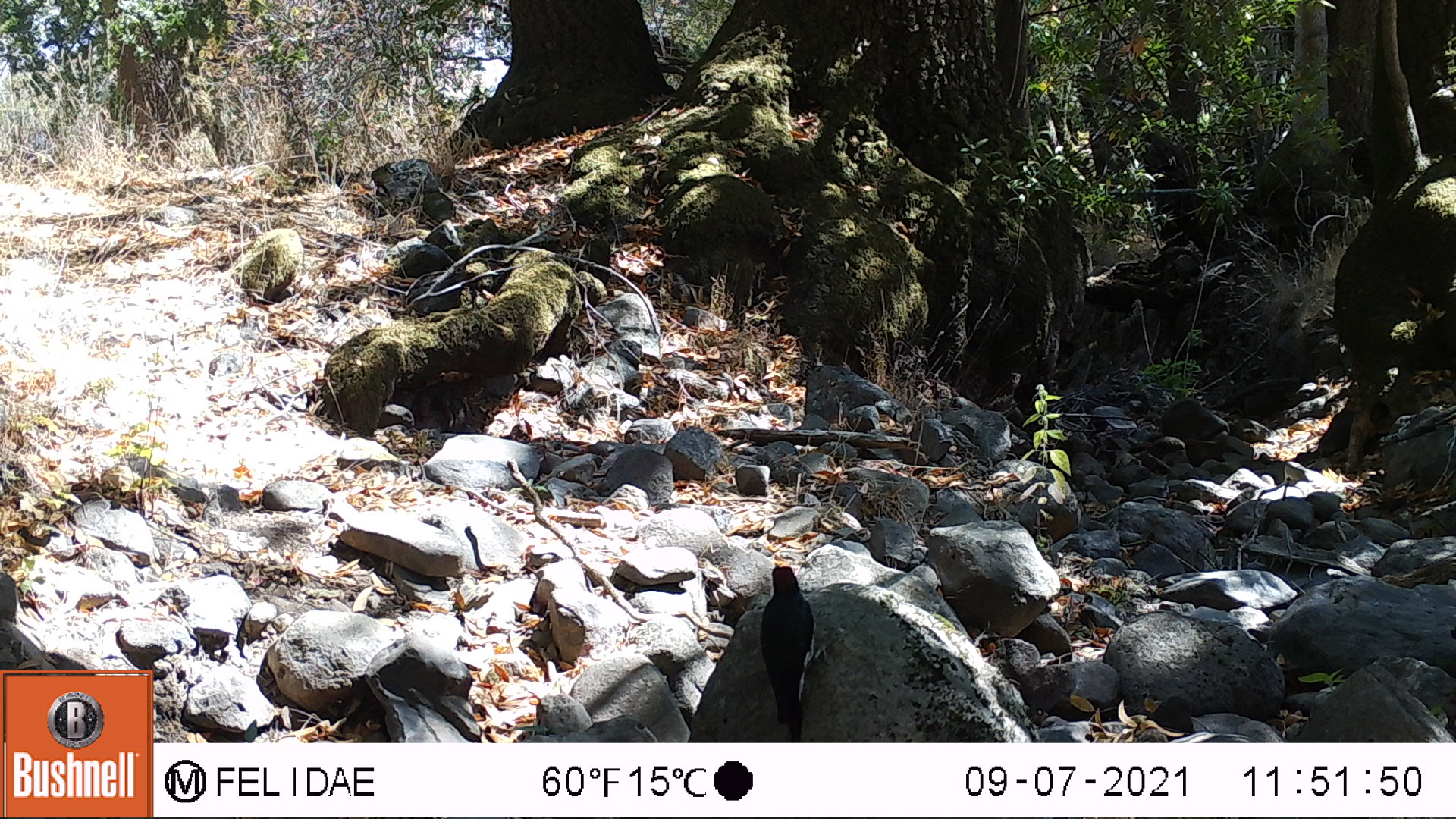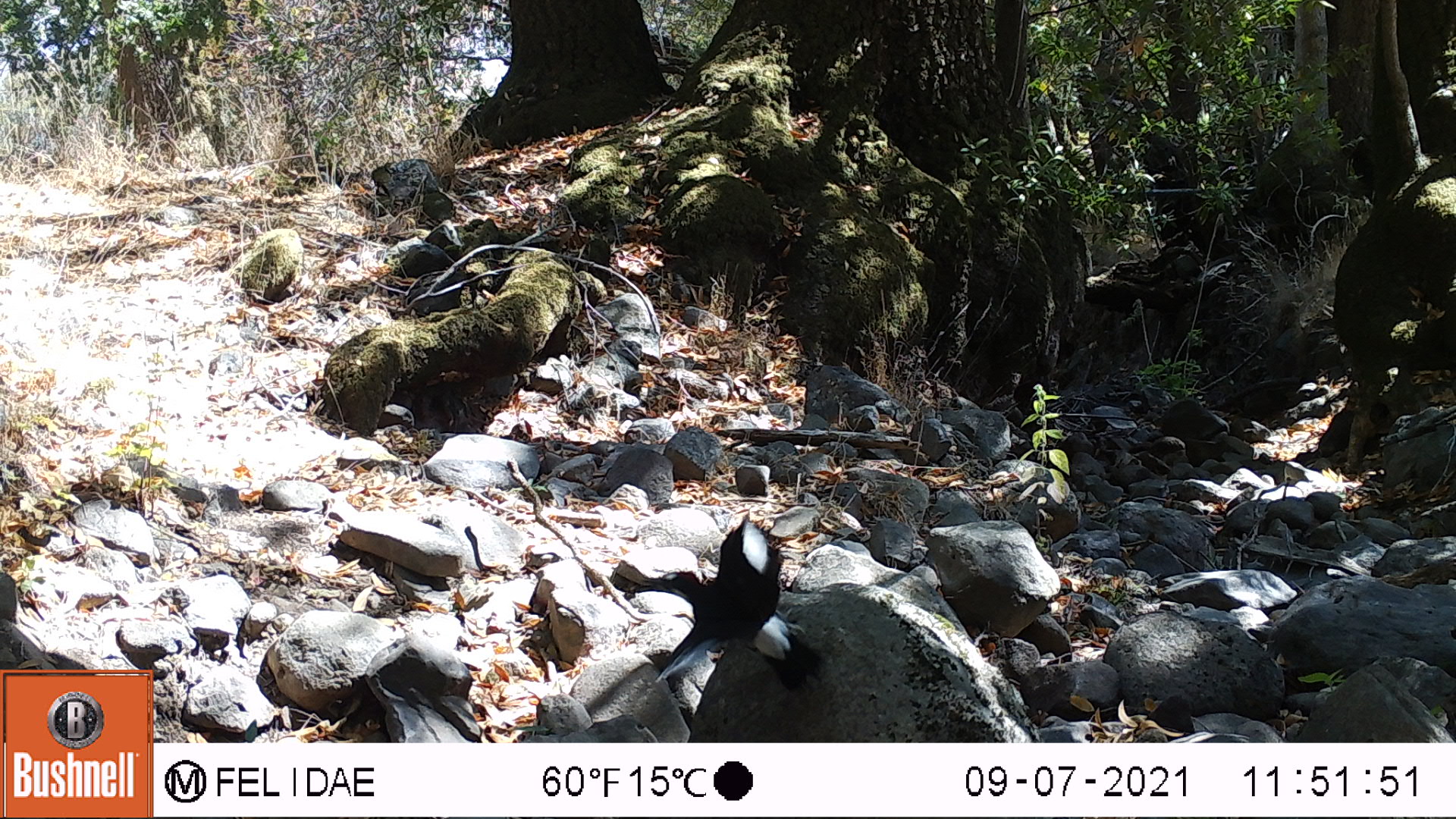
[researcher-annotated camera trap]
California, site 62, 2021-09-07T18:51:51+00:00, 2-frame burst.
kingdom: Animalia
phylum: Chordata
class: Aves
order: Piciformes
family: Picidae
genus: Melanerpes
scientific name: Melanerpes formicivorus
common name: acorn woodpecker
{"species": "acorn woodpecker (Melanerpes formicivorus)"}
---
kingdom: Animalia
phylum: Chordata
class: Aves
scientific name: Aves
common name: bird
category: unknown bird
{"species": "unknown bird (bird) (Aves)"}